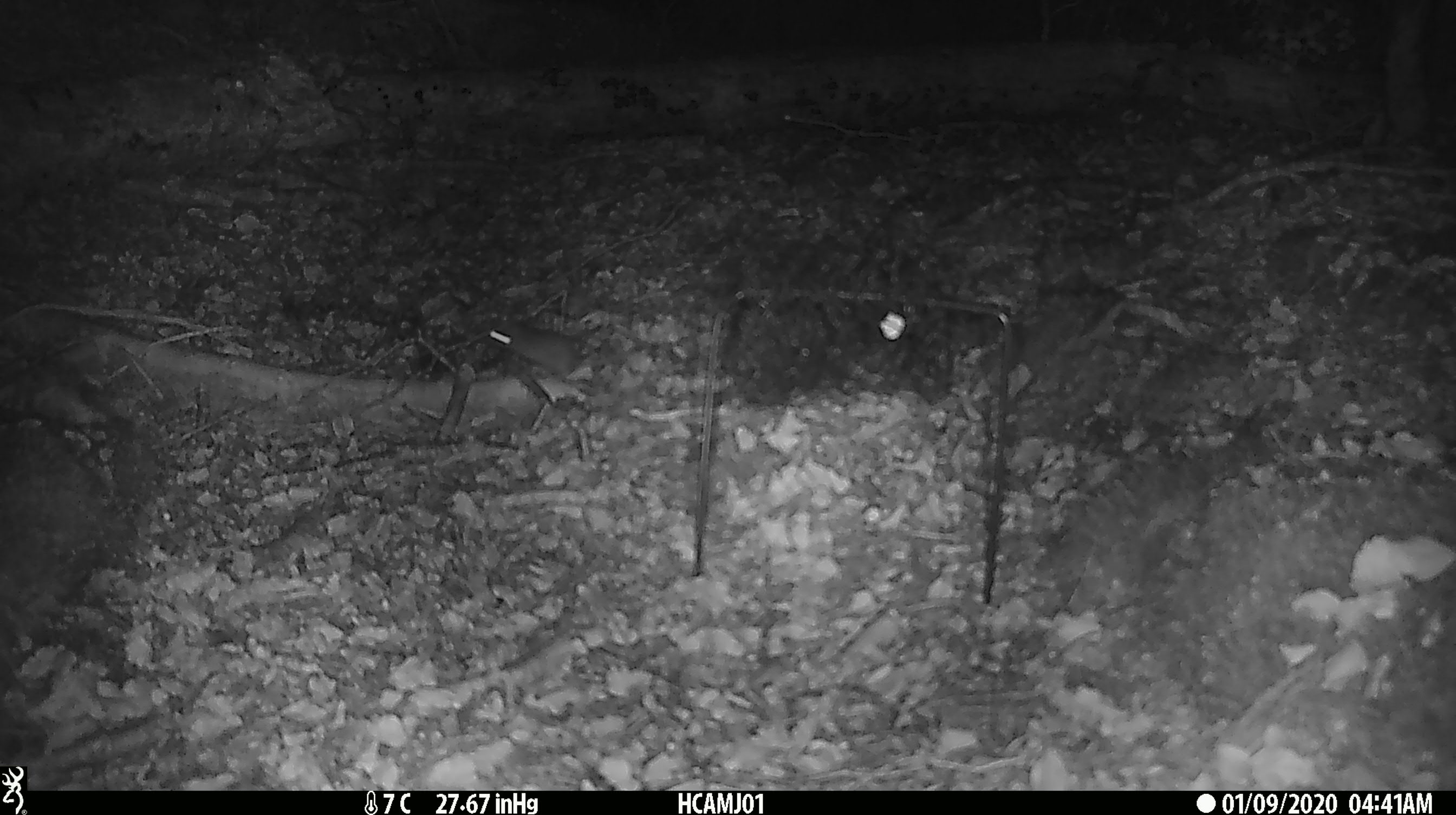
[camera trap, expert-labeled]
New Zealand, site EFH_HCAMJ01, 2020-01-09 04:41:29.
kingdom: Animalia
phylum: Chordata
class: Mammalia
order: Rodentia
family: Muridae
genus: Mus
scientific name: Mus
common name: mouse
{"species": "mouse (Mus)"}